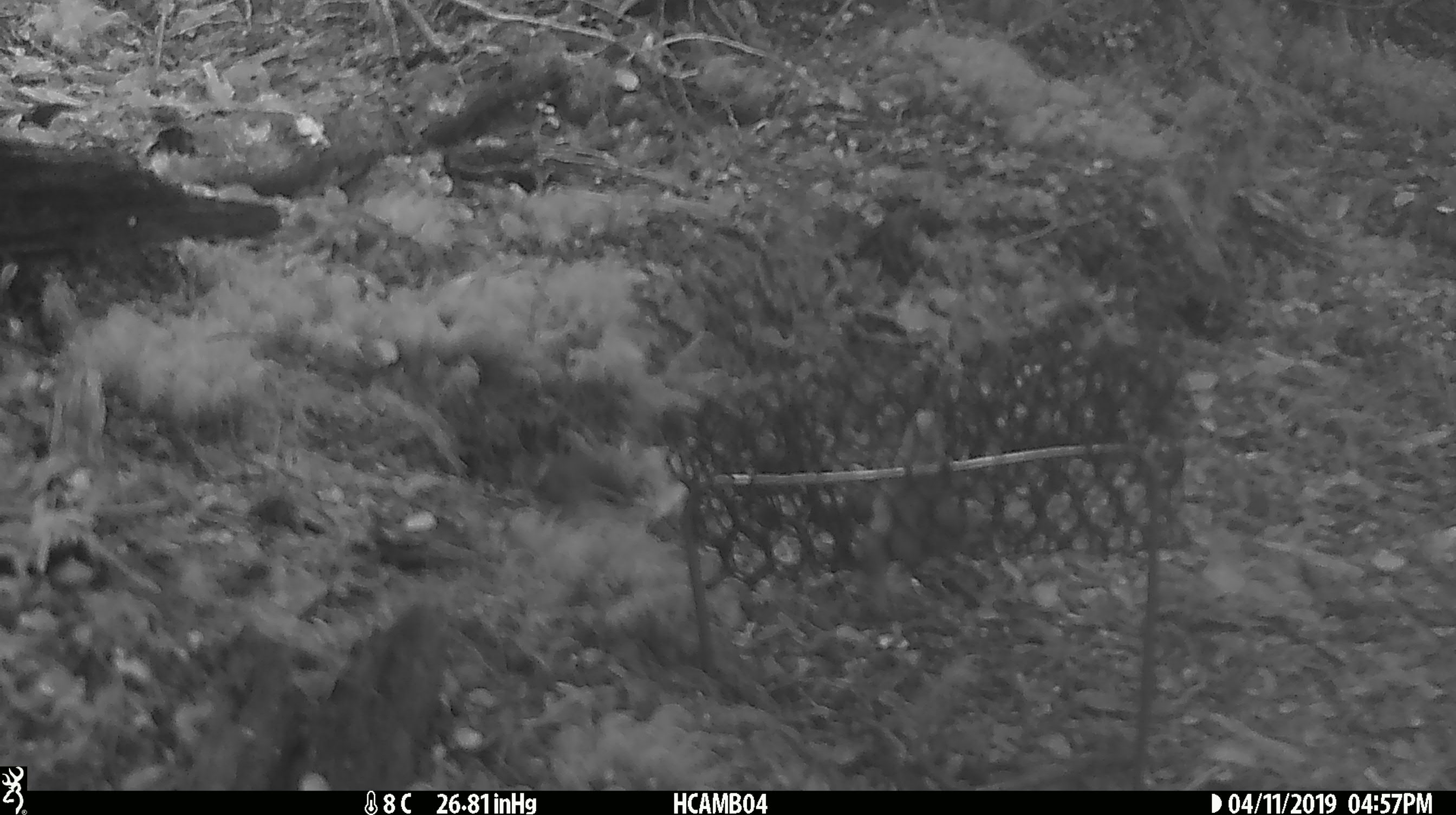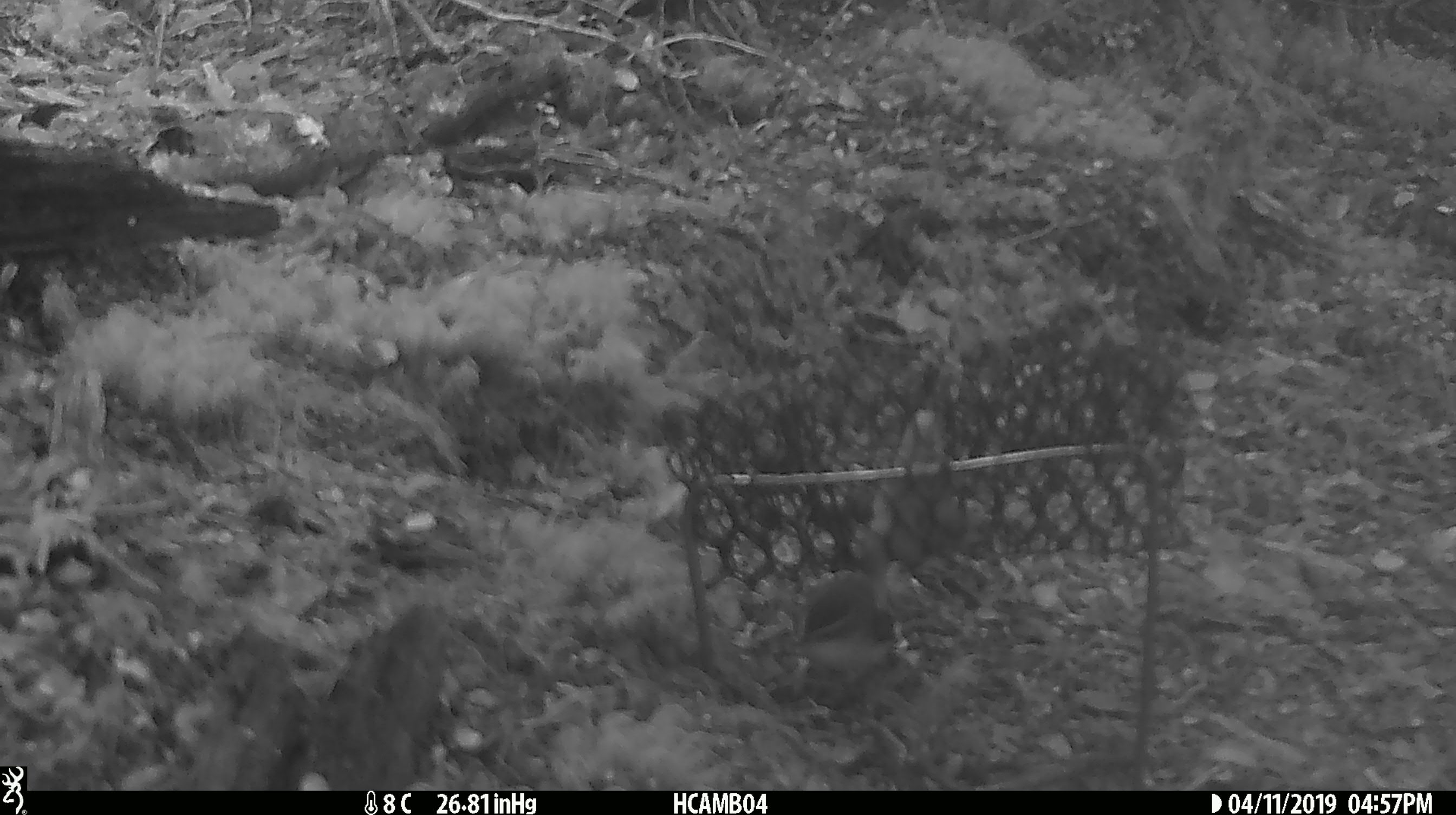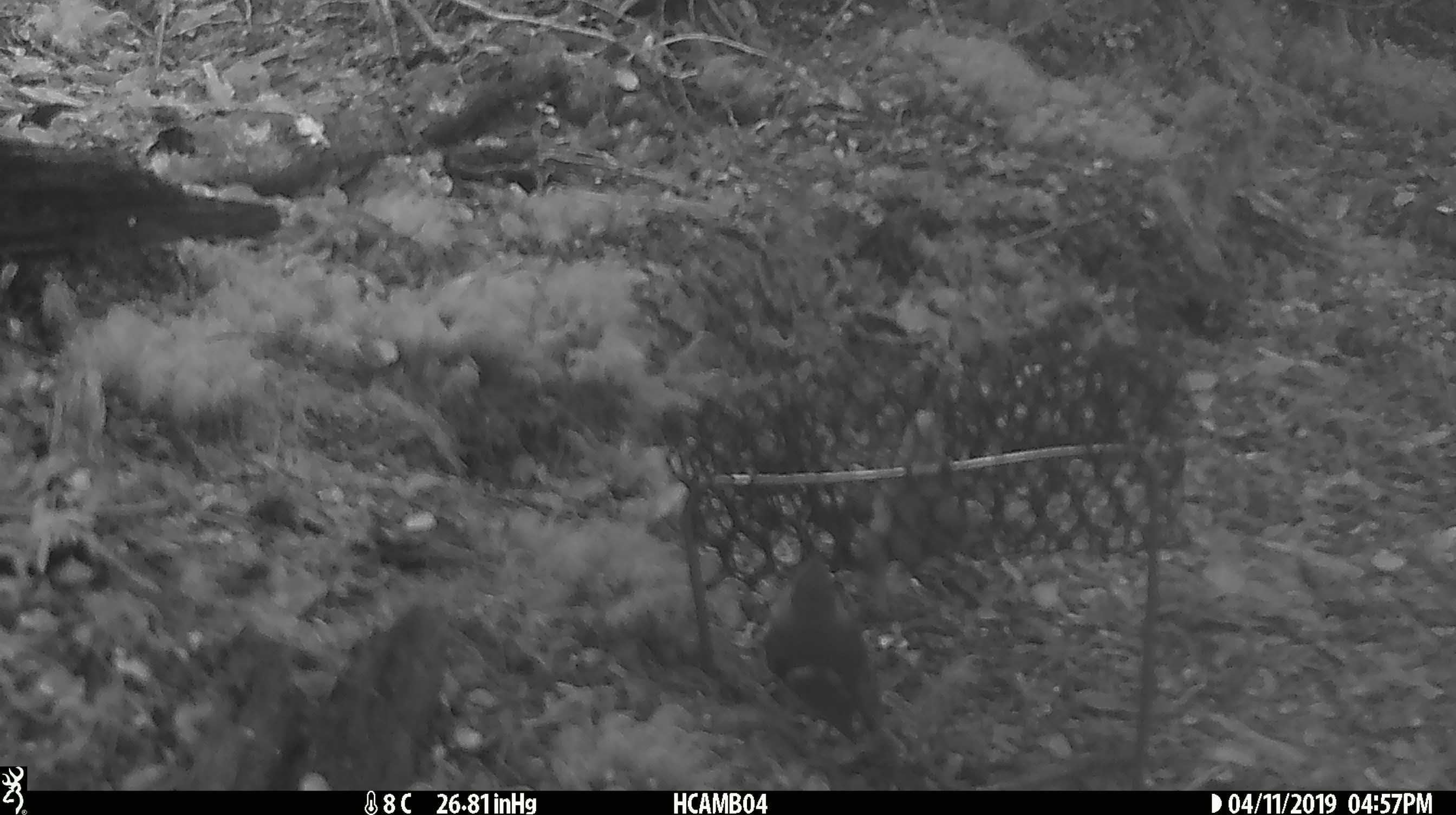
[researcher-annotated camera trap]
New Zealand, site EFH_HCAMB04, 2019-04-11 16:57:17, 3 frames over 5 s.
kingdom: Animalia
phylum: Chordata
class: Aves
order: Passeriformes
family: Acanthisittidae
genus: Acanthisitta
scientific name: Acanthisitta chloris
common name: rifleman